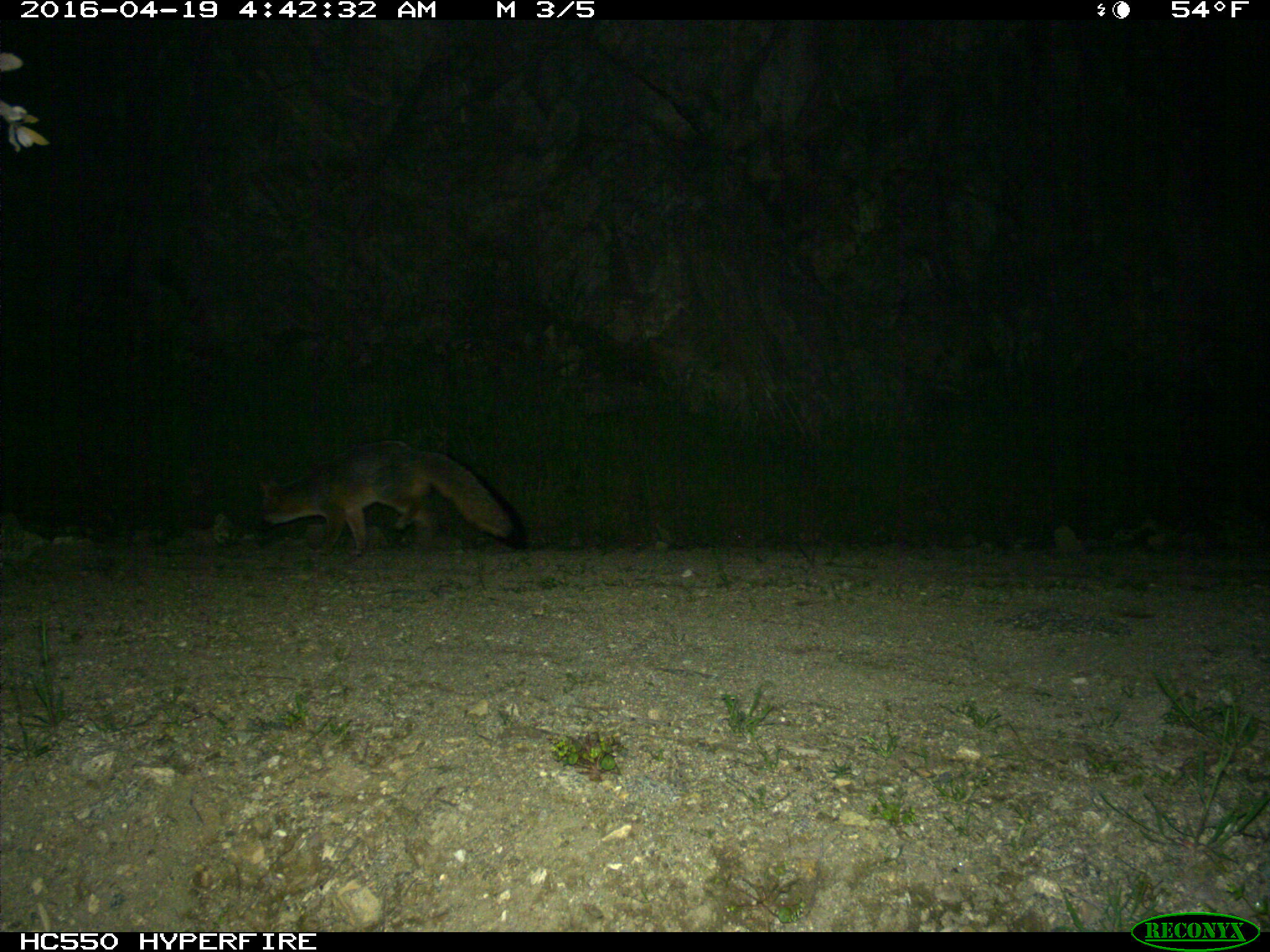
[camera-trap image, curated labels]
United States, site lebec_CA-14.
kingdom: Animalia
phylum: Chordata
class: Mammalia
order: Carnivora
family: Canidae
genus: Urocyon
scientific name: Urocyon cinereoargenteus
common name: gray fox